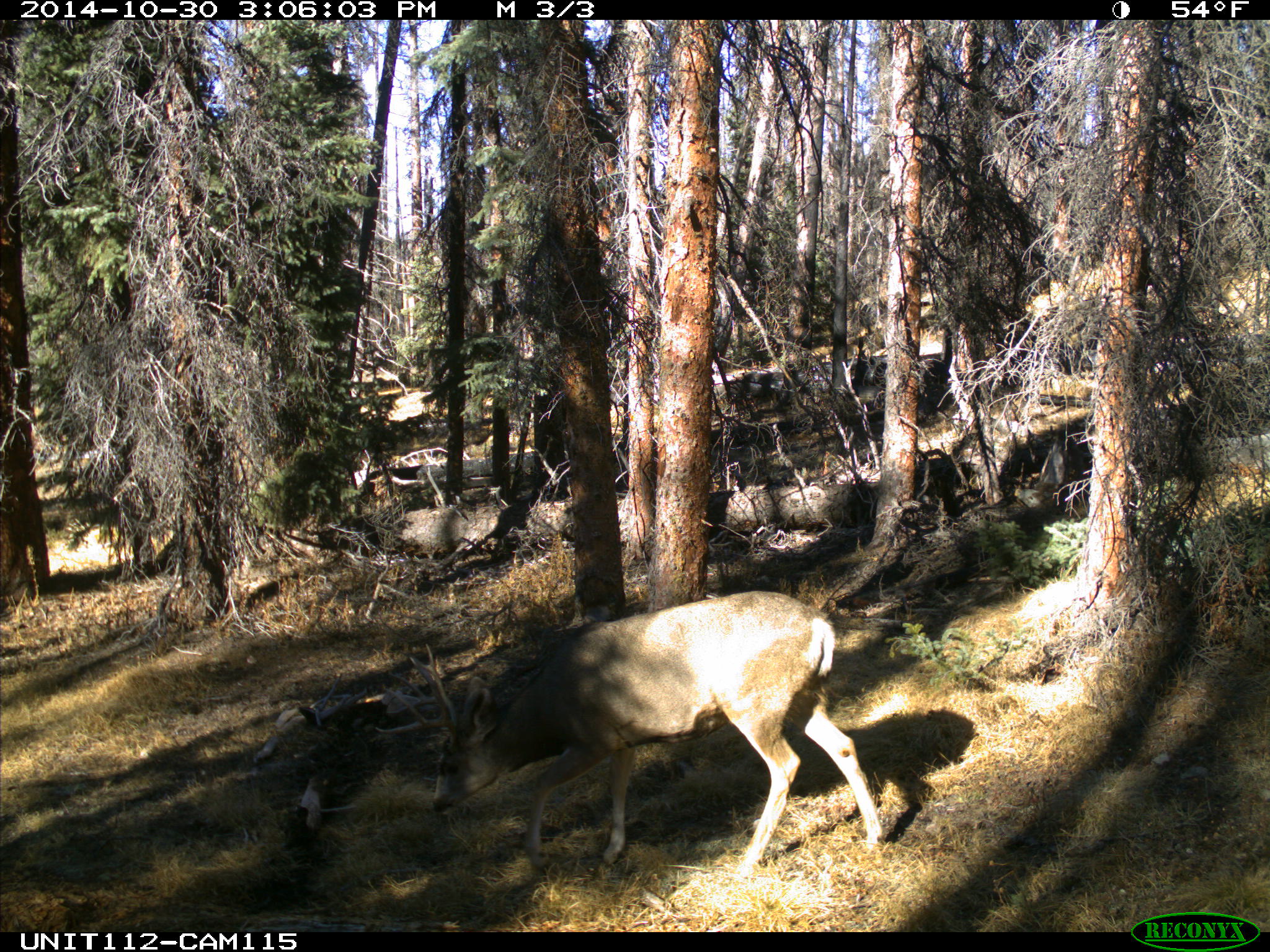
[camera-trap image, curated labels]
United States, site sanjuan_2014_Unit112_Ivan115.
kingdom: Animalia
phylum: Chordata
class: Mammalia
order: Artiodactyla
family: Cervidae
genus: Odocoileus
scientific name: Odocoileus hemionus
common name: mule deer